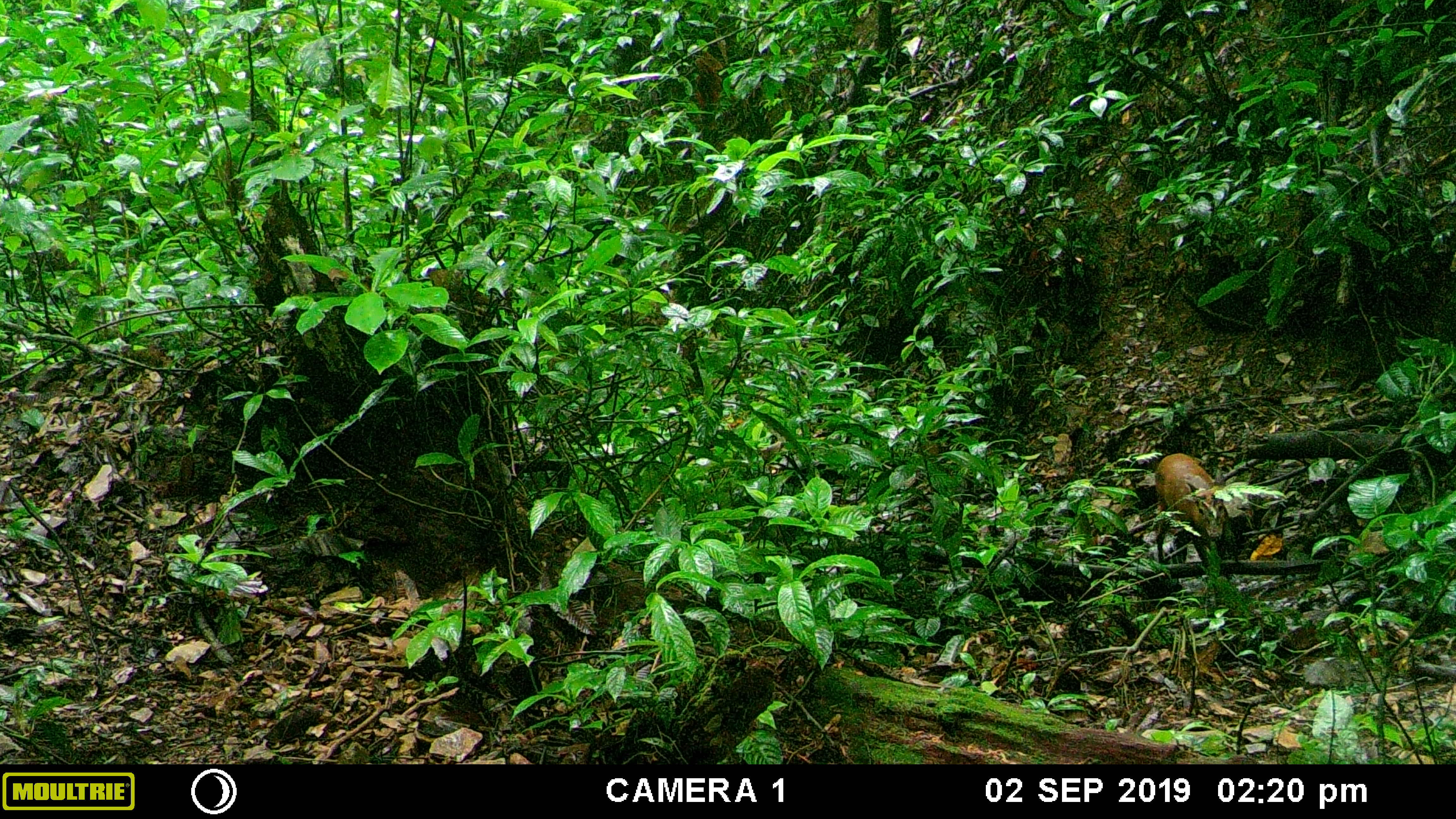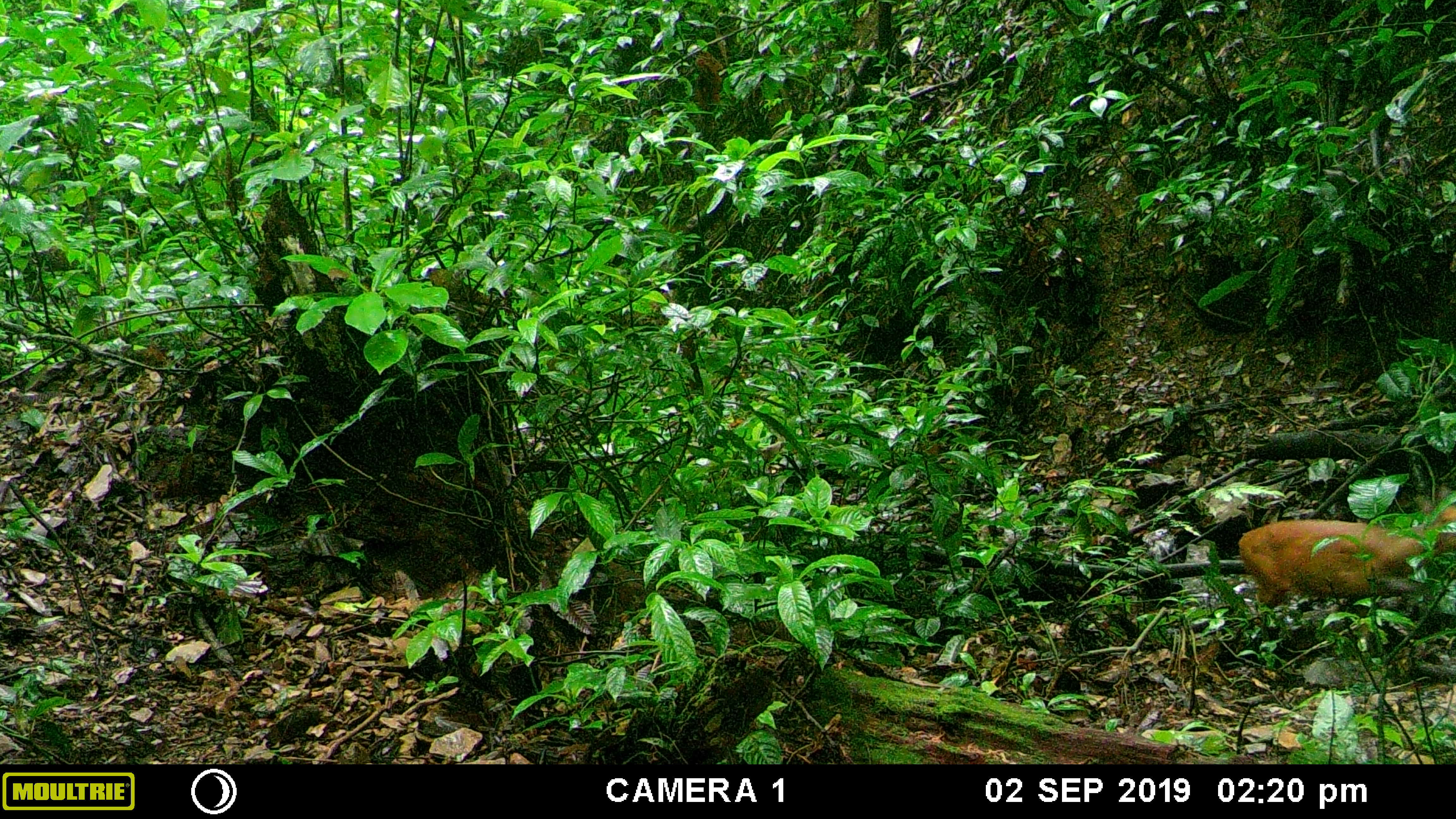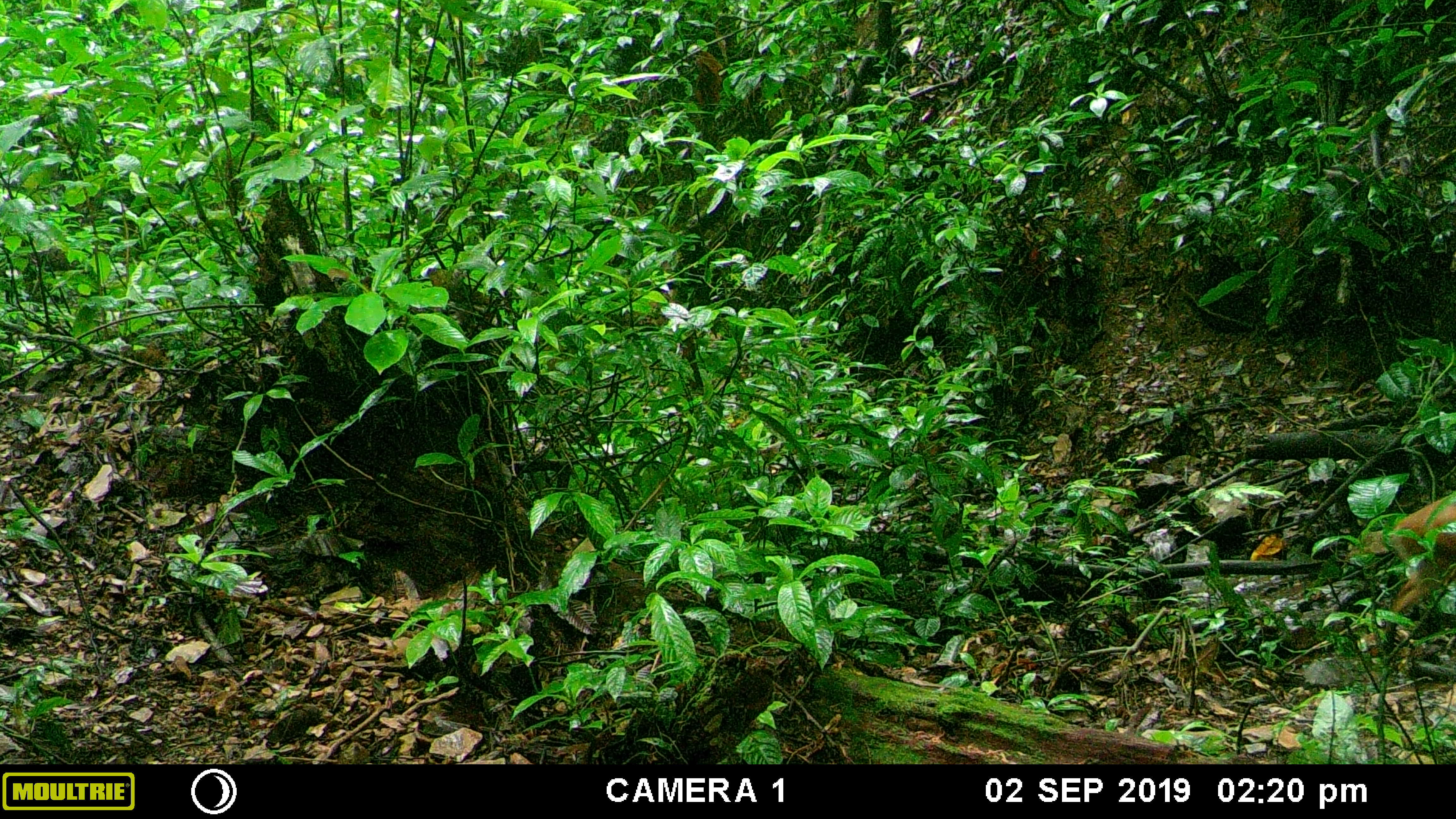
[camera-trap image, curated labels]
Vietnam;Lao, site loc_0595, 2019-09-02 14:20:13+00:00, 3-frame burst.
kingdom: Animalia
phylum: Chordata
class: Mammalia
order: Artiodactyla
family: Cervidae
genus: Muntiacus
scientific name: Muntiacus muntjak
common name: red muntjac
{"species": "red muntjac (Muntiacus muntjak)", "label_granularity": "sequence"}